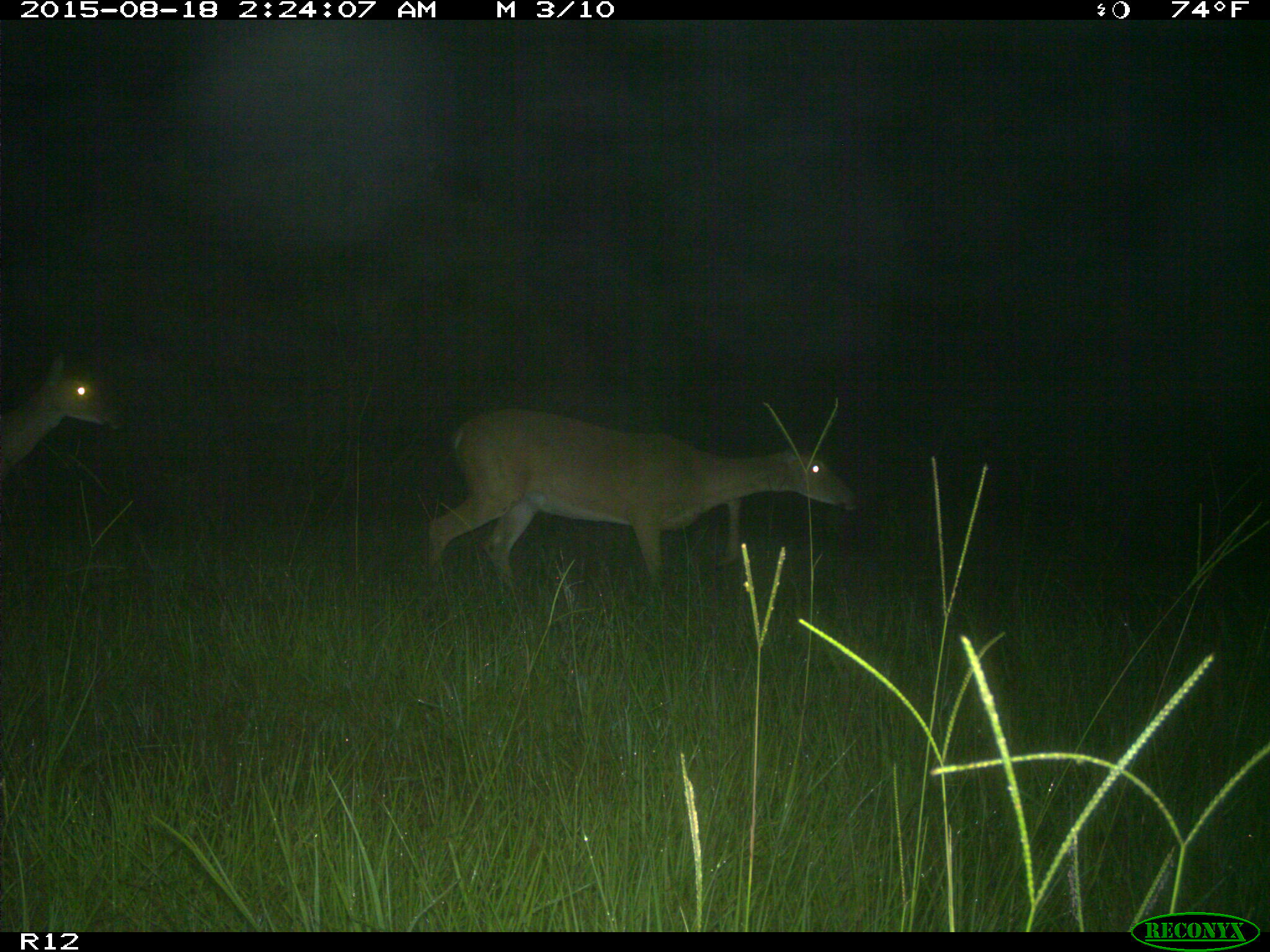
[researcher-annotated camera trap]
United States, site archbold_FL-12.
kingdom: Animalia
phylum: Chordata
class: Mammalia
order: Artiodactyla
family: Cervidae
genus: Odocoileus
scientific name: Odocoileus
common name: deer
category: unidentified deer